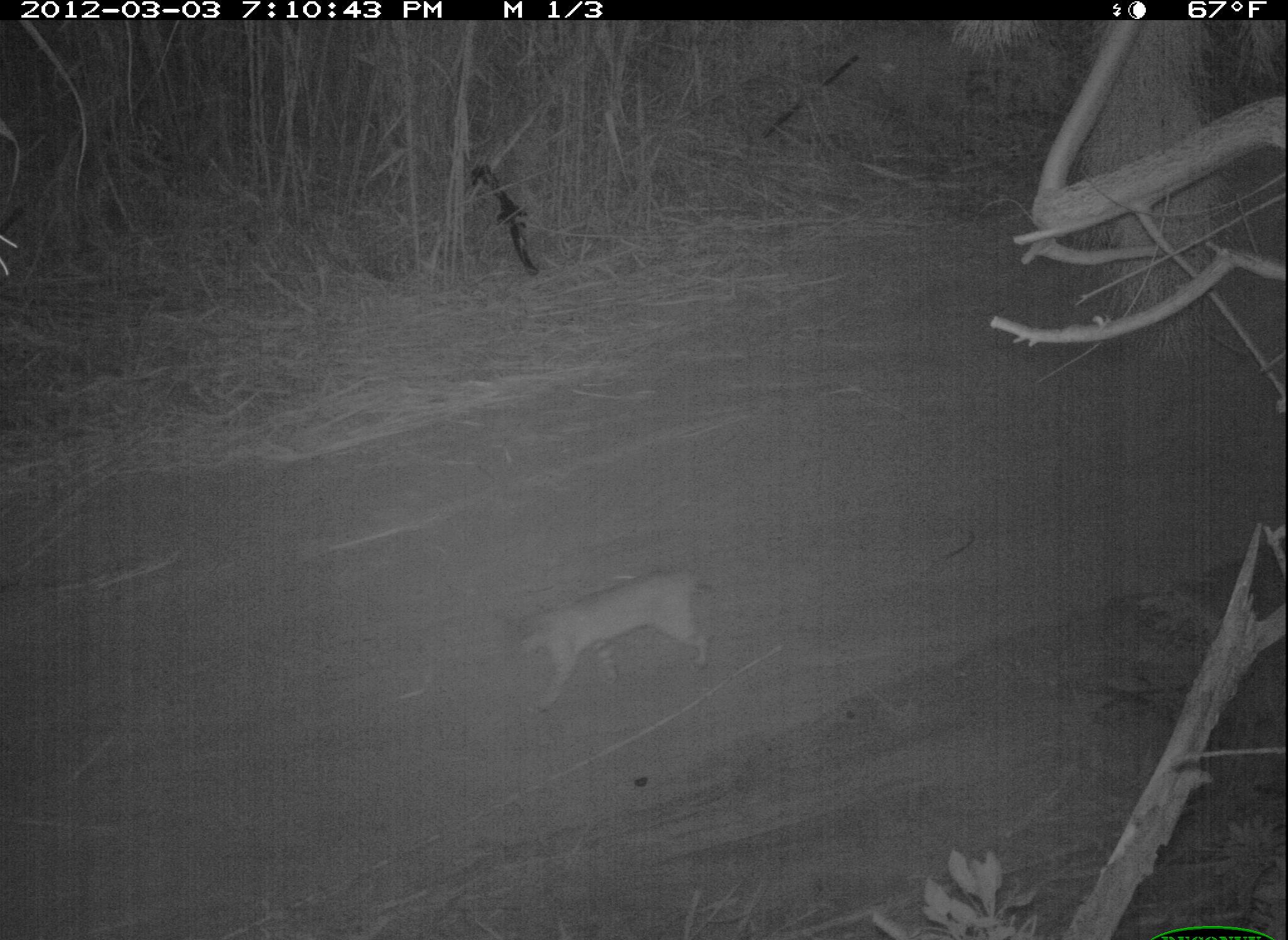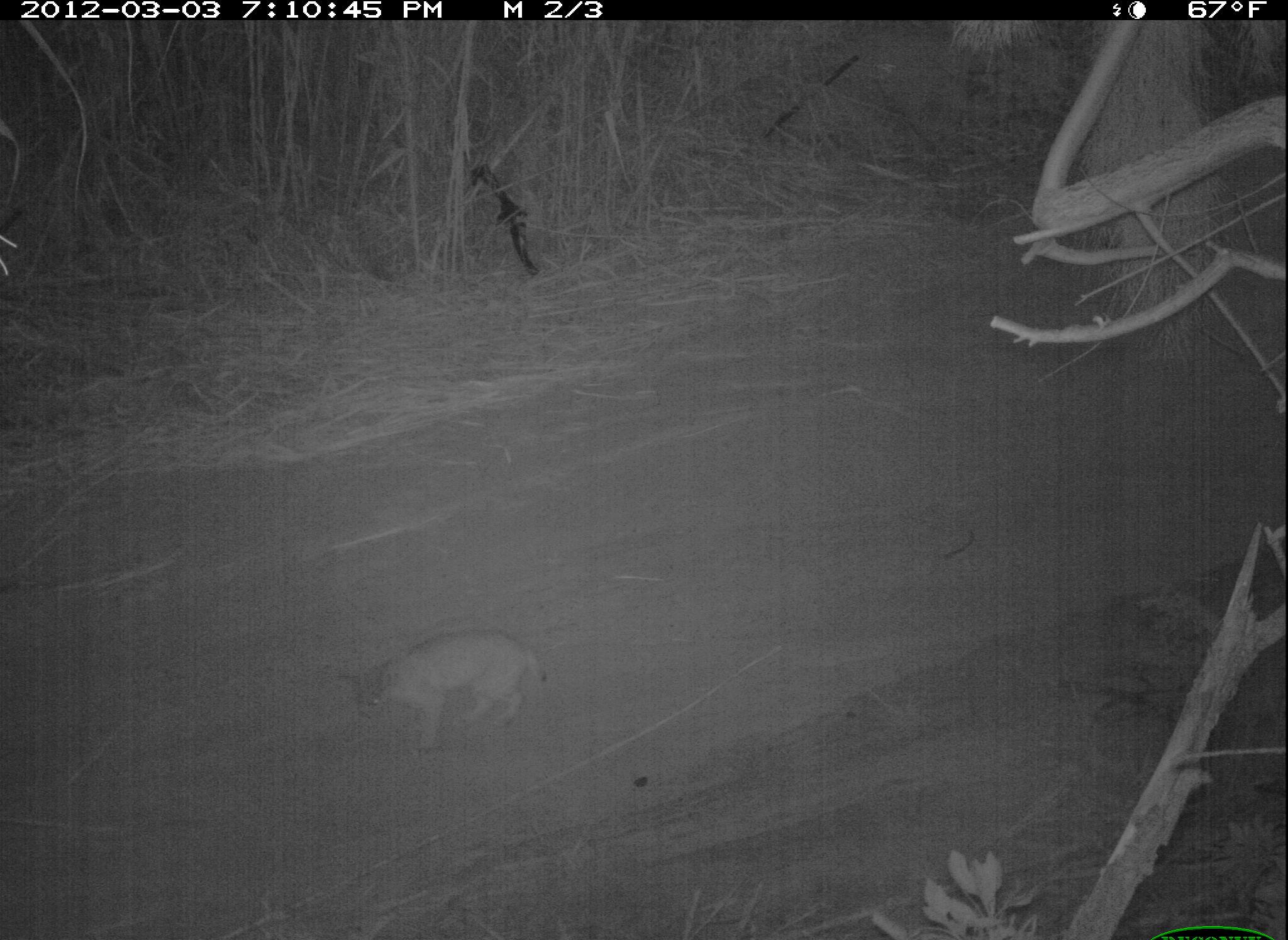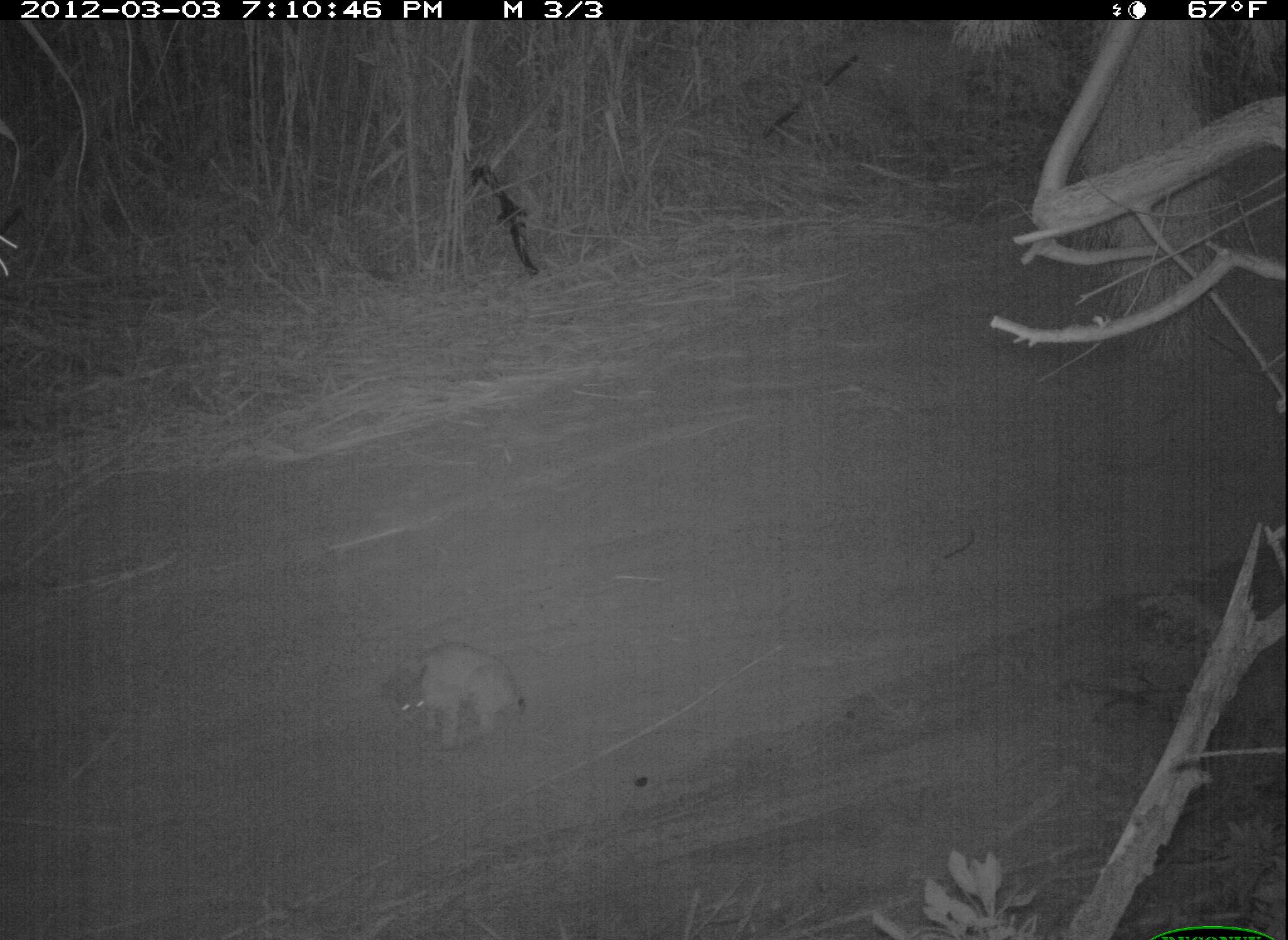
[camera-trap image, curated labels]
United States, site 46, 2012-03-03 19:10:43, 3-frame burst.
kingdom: Animalia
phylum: Chordata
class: Mammalia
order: Carnivora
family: Felidae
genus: Lynx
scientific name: Lynx rufus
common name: bobcat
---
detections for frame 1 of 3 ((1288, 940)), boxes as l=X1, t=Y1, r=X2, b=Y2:
bobcat: l=512, t=573, r=713, b=694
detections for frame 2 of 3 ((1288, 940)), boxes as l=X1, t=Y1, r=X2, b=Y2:
bobcat: l=325, t=612, r=559, b=763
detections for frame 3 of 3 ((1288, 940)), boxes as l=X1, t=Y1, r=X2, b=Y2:
bobcat: l=367, t=636, r=528, b=744